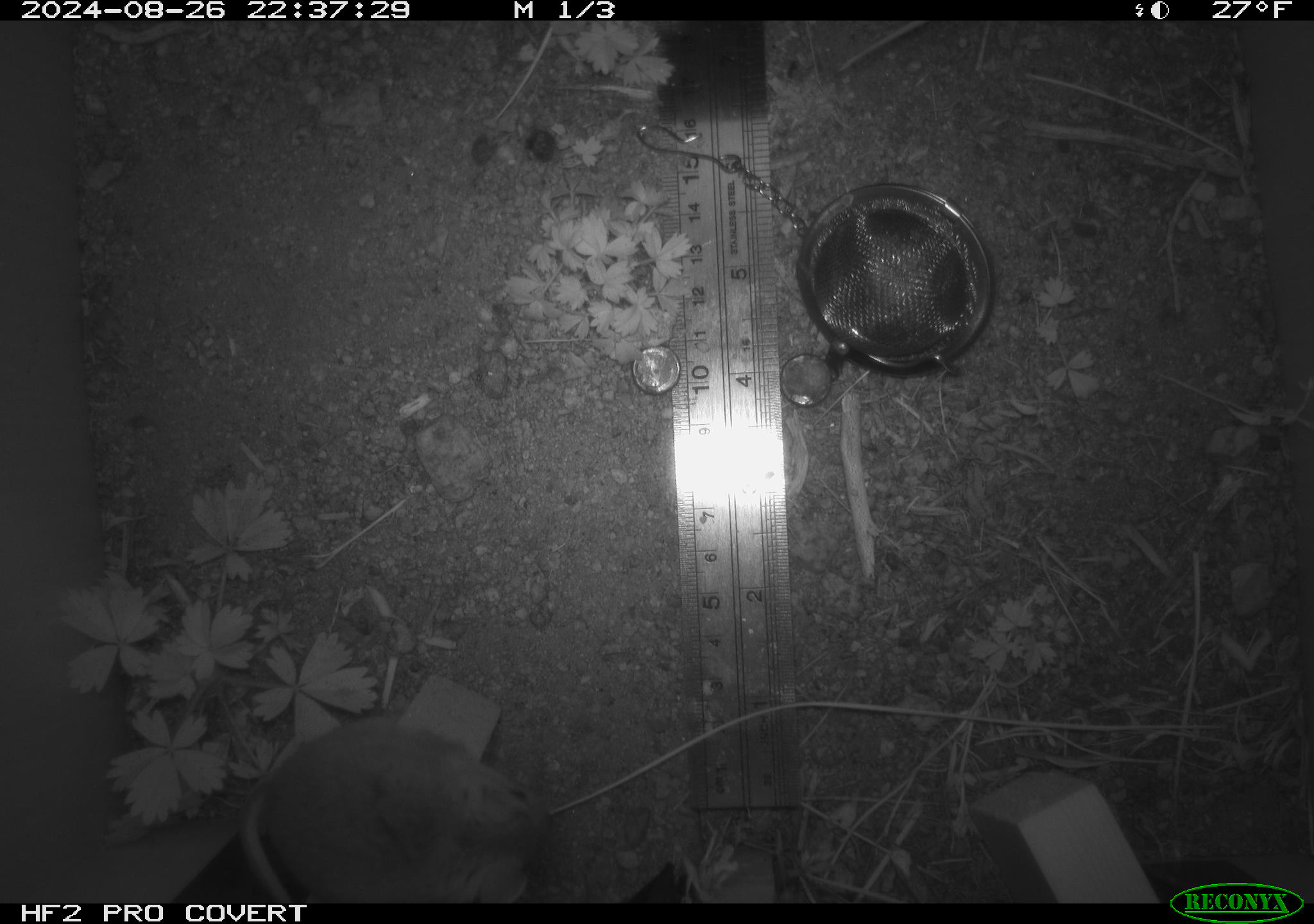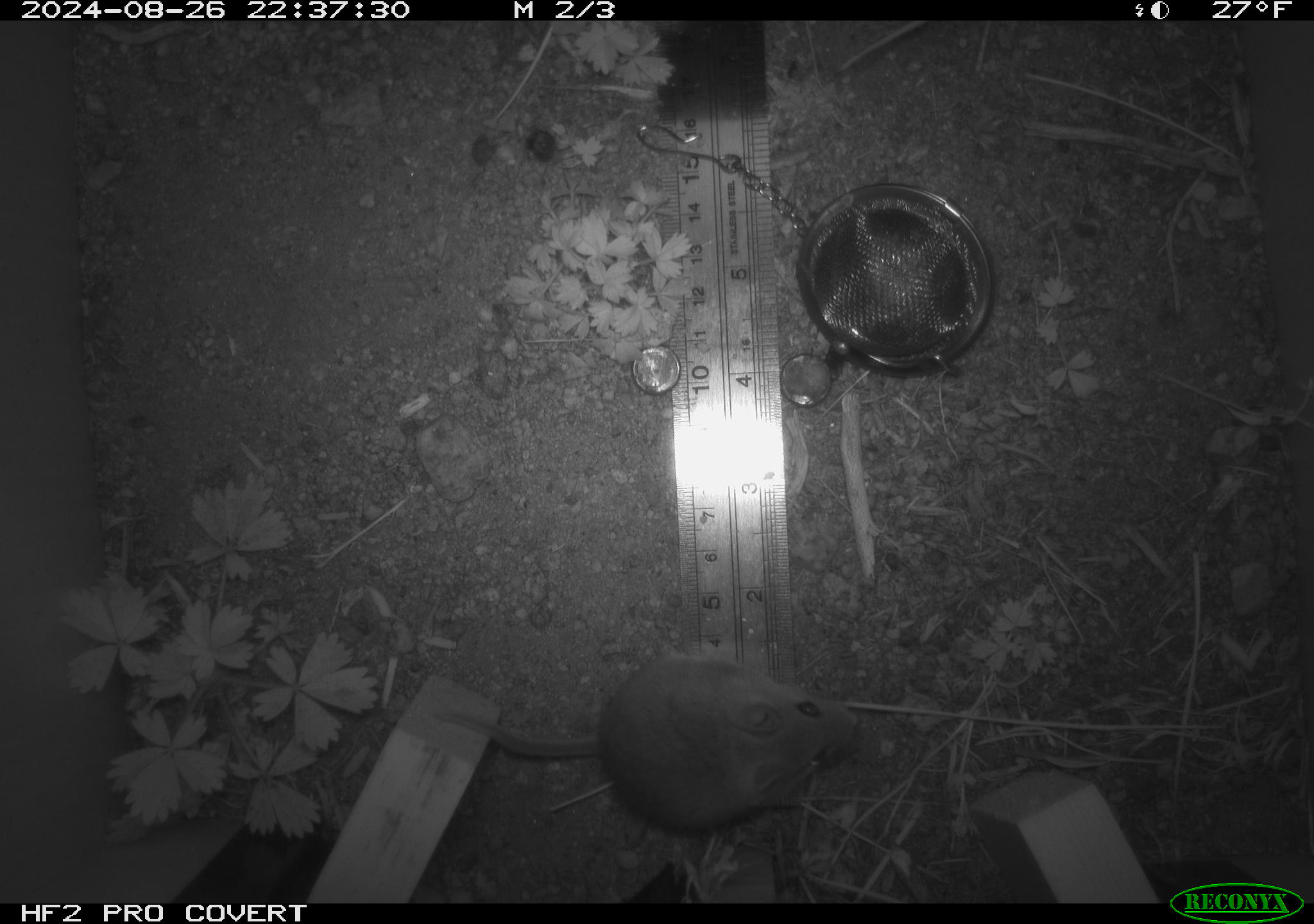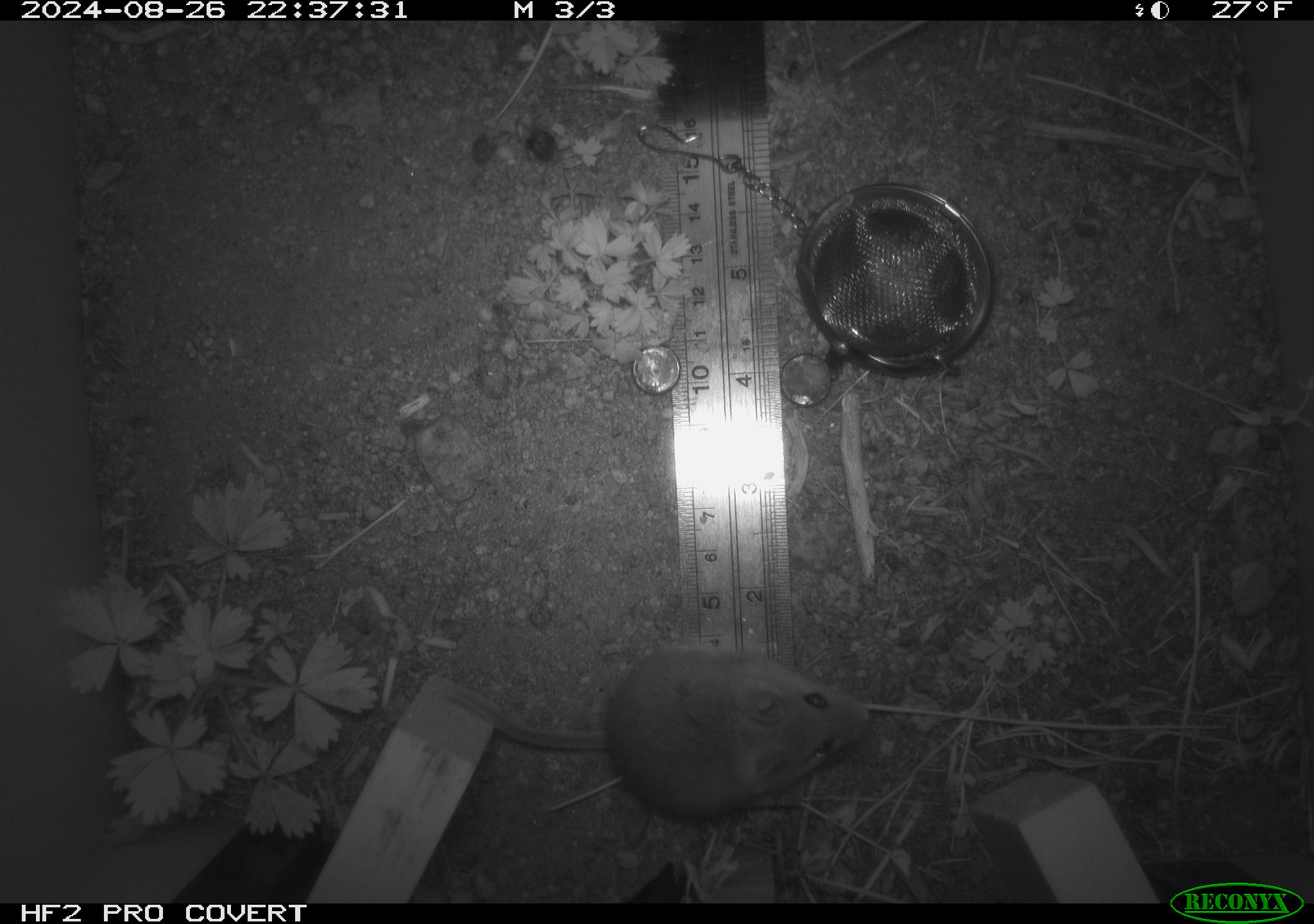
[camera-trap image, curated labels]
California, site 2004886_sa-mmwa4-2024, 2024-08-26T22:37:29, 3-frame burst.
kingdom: Animalia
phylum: Chordata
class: Mammalia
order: Rodentia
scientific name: Rodentia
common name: mouse species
Mouse species (Rodentia).